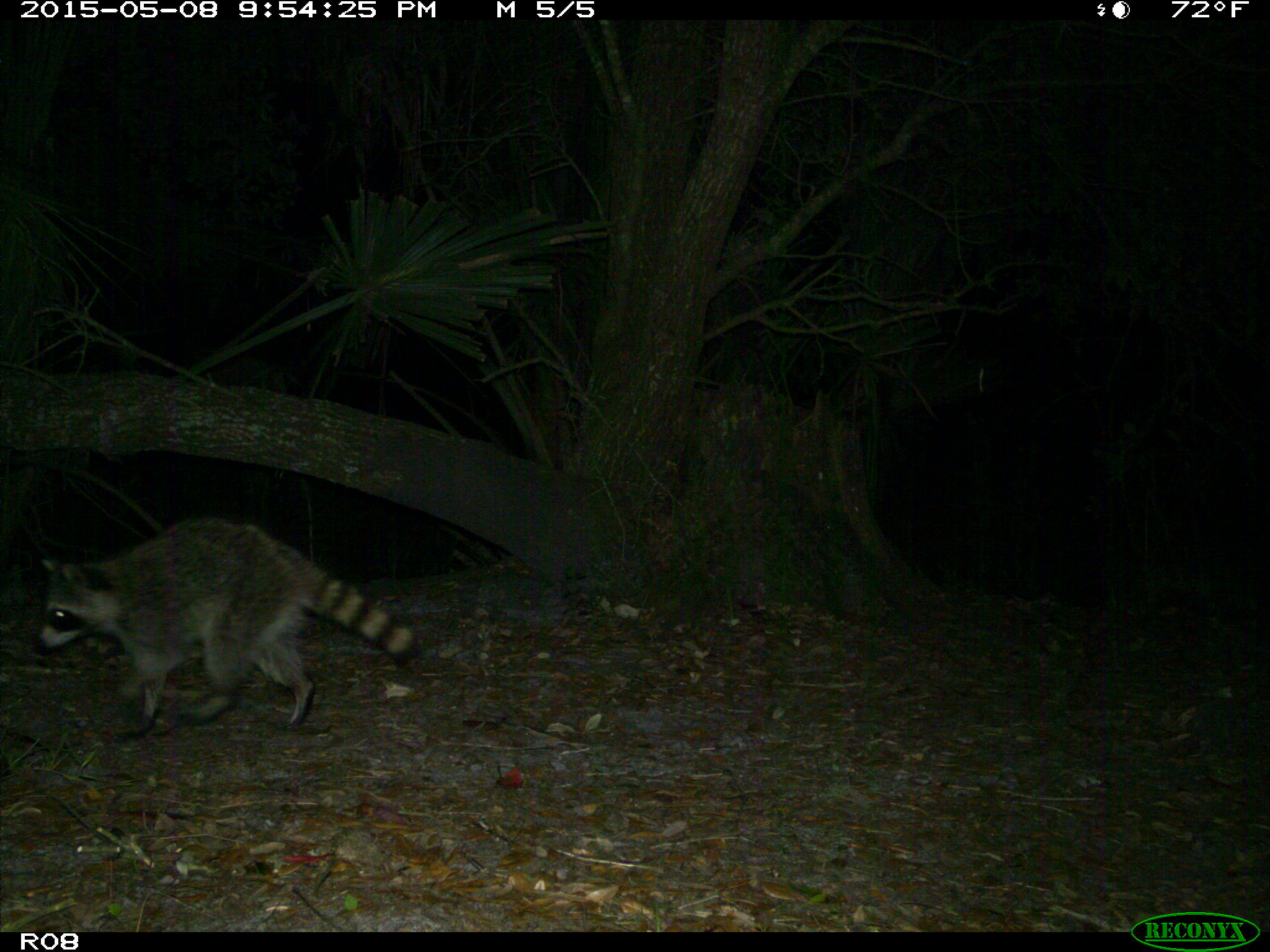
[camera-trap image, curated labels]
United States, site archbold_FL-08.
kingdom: Animalia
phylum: Chordata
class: Mammalia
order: Carnivora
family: Procyonidae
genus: Procyon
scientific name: Procyon lotor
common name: common raccoon